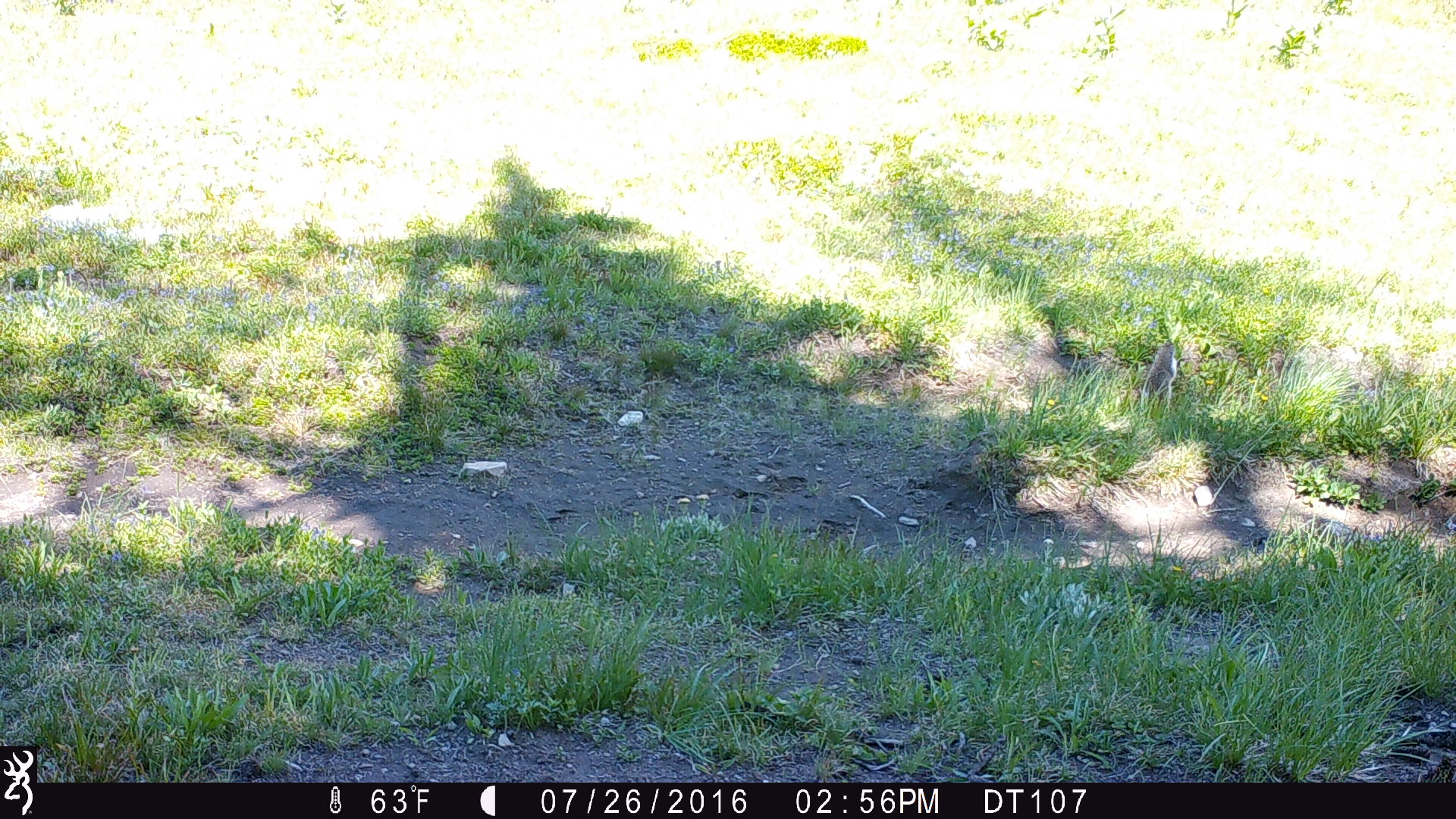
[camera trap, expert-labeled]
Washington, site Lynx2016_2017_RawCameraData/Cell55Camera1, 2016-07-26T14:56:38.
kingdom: Animalia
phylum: Chordata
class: Mammalia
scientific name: Mammalia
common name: small mammal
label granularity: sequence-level